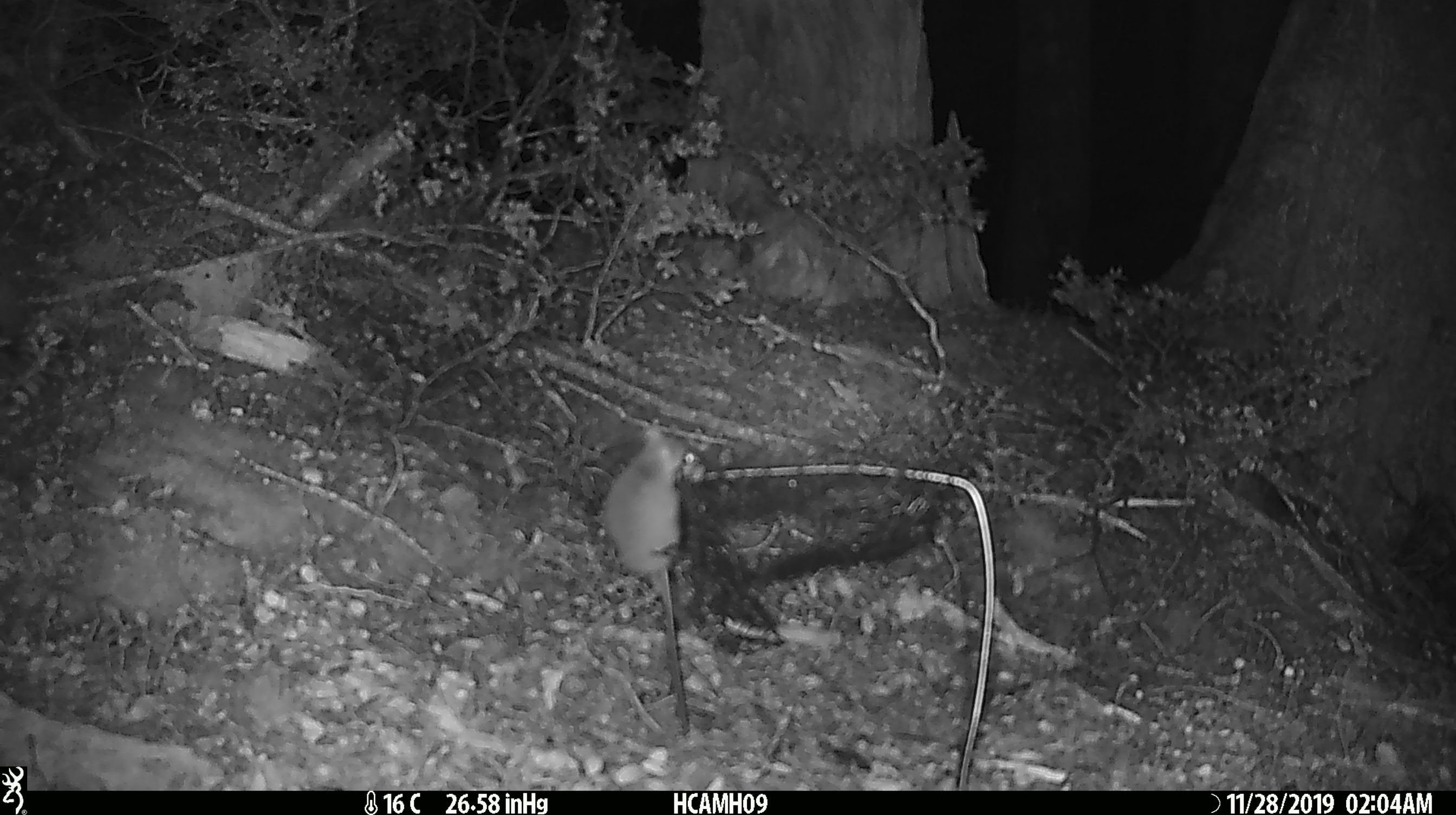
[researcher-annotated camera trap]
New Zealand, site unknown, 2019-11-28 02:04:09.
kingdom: Animalia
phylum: Chordata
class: Mammalia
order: Rodentia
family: Muridae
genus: Mus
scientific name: Mus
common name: mouse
Mouse (Mus).